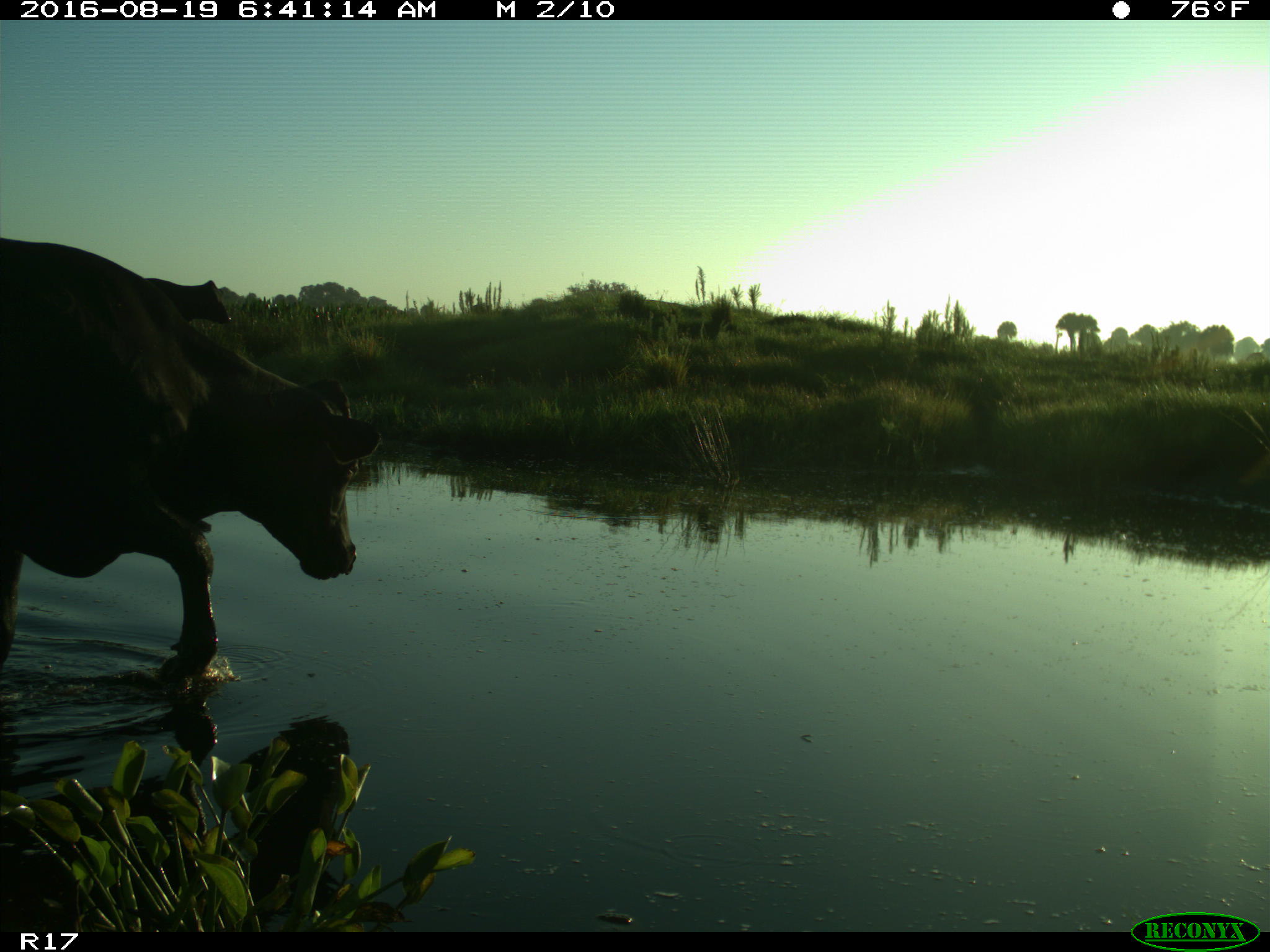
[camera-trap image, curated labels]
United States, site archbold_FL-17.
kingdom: Animalia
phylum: Chordata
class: Mammalia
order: Artiodactyla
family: Bovidae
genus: Bos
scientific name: Bos taurus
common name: domestic cow